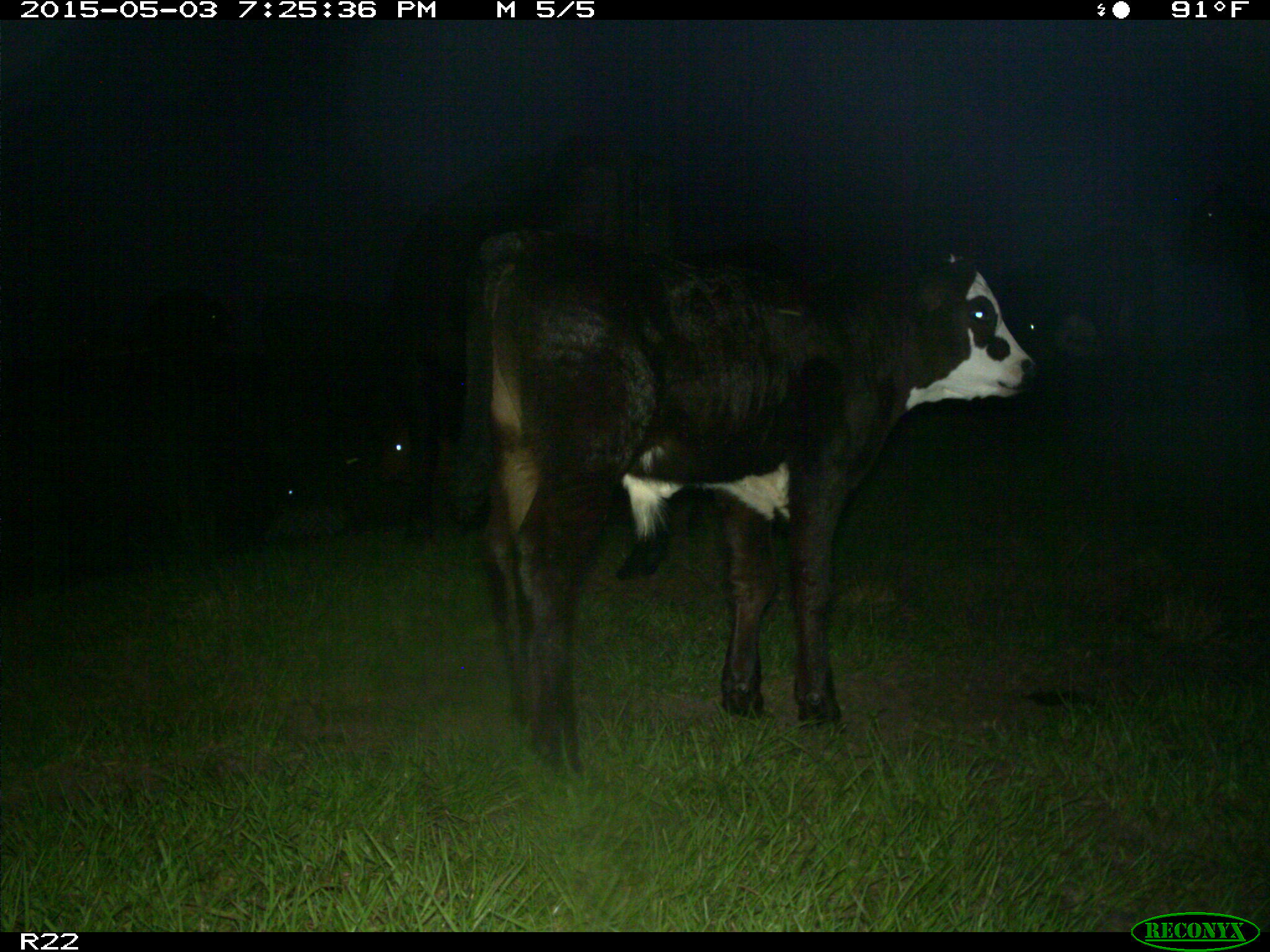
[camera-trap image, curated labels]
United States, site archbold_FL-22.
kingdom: Animalia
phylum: Chordata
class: Mammalia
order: Artiodactyla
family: Bovidae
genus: Bos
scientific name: Bos taurus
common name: domestic cow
Bos taurus (domestic cow).